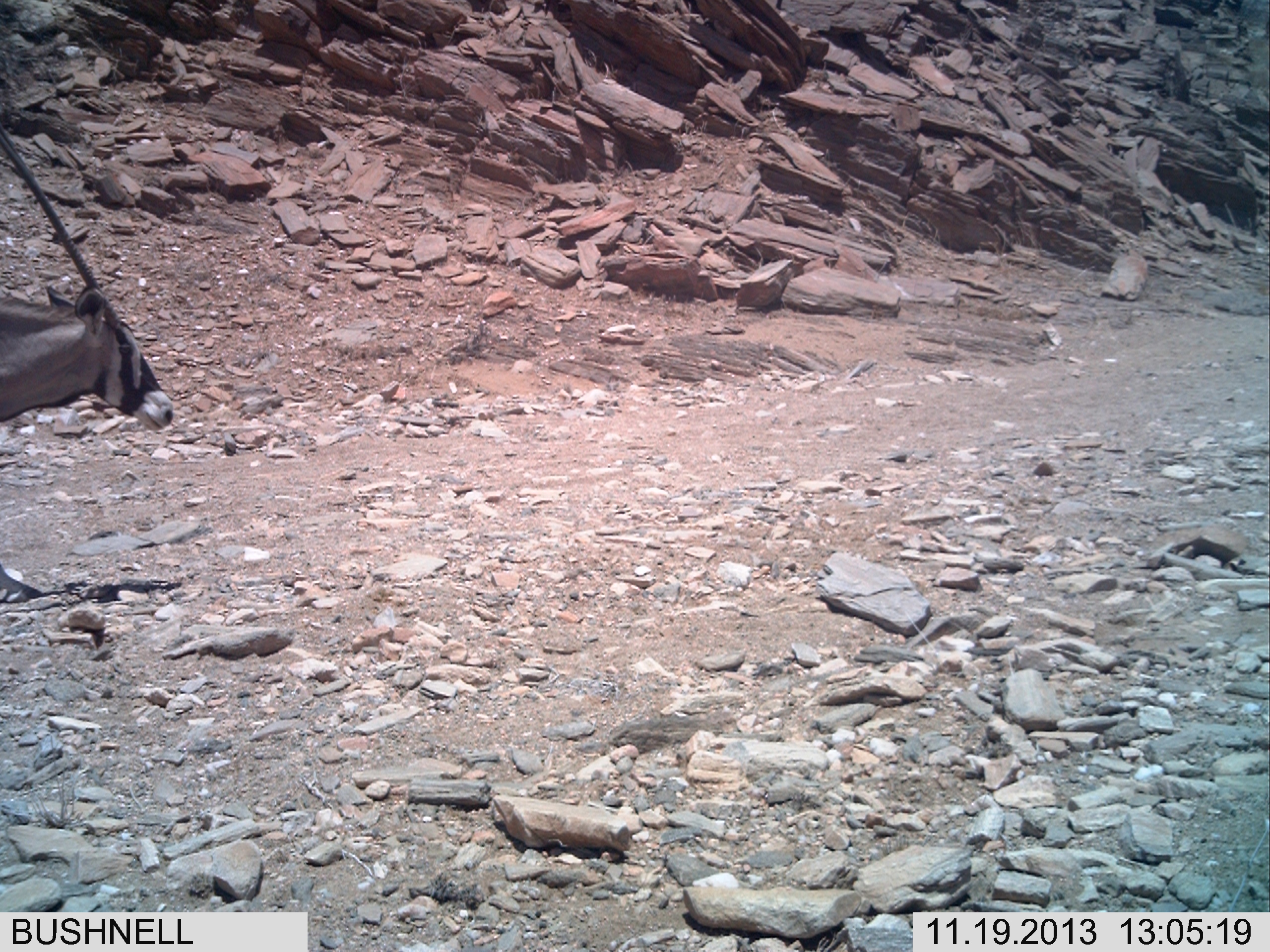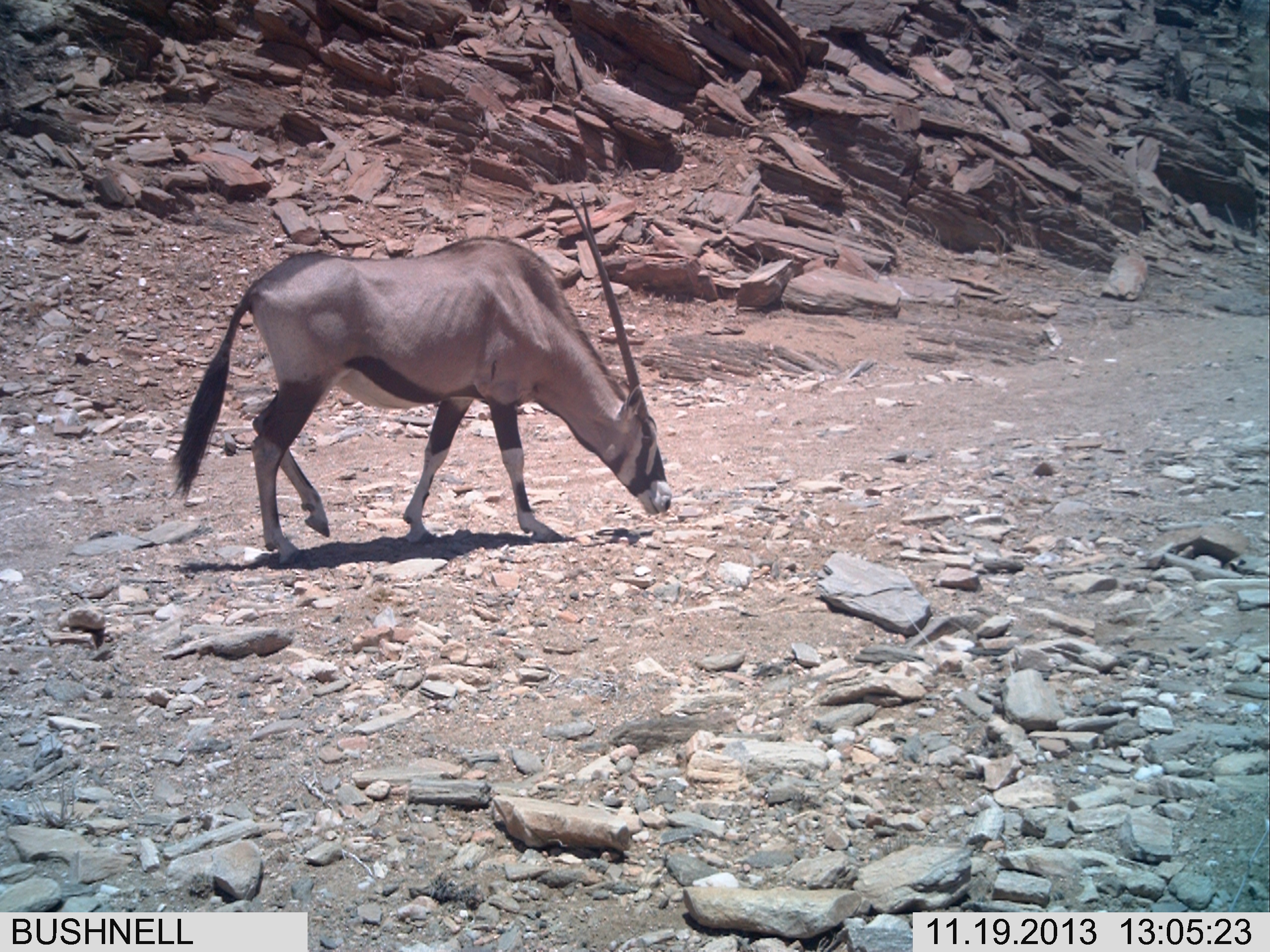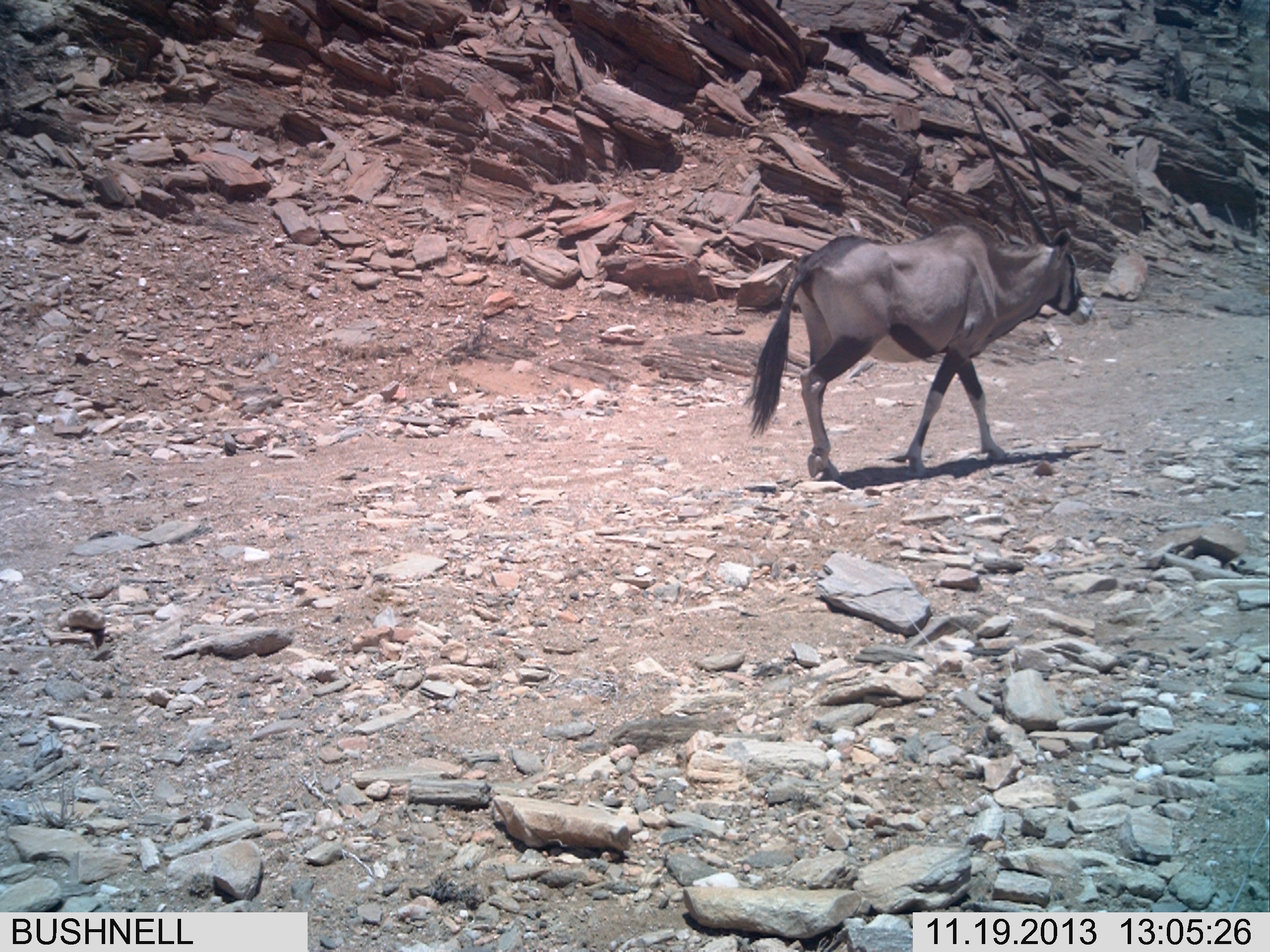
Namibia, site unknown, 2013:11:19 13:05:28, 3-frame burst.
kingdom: Animalia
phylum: Chordata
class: Mammalia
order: Artiodactyla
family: Bovidae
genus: Oryx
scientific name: Oryx gazella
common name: gemsbok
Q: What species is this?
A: Oryx gazella (gemsbok).